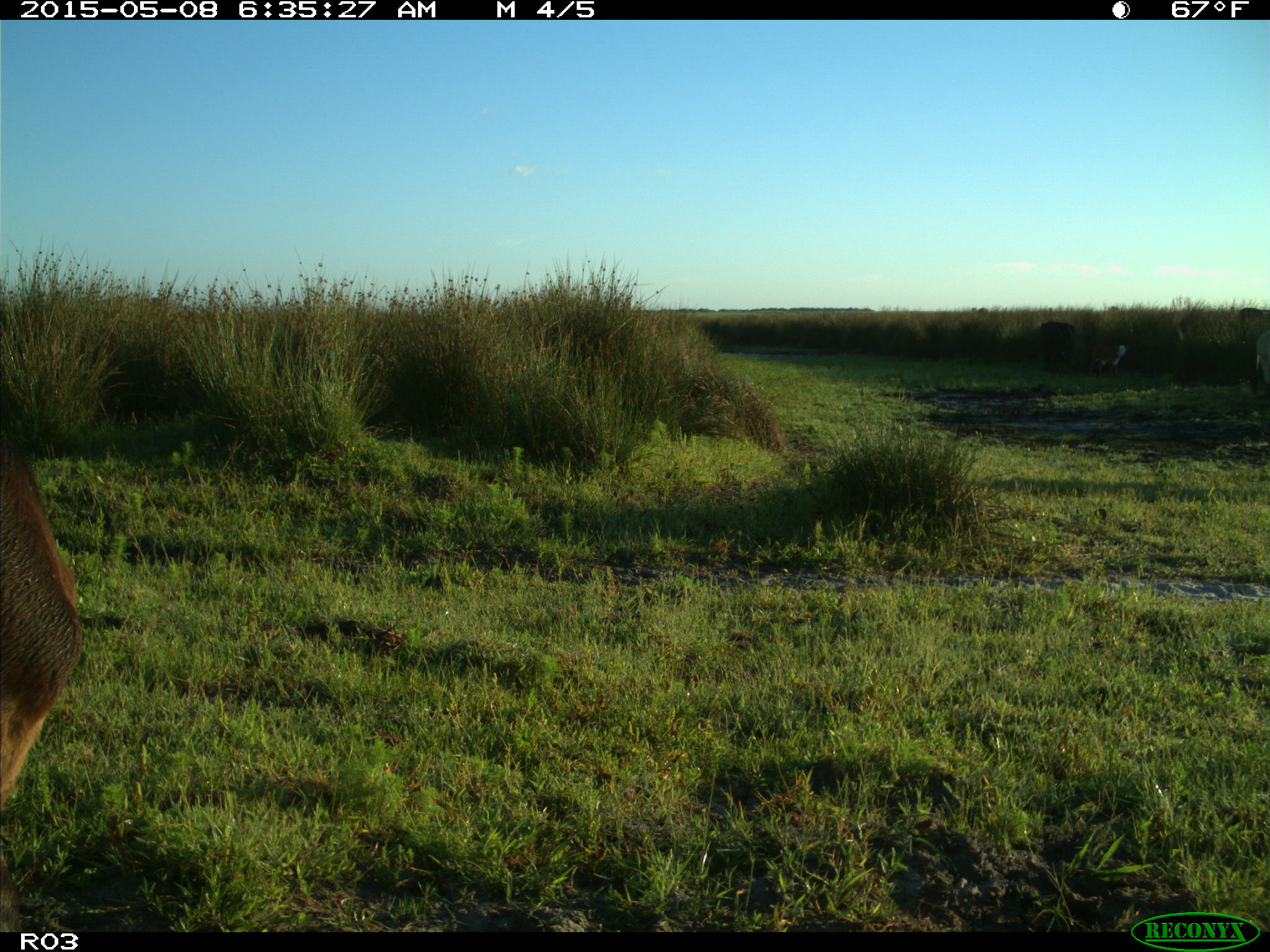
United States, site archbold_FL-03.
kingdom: Animalia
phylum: Chordata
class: Mammalia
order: Artiodactyla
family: Bovidae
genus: Bos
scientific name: Bos taurus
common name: domestic cow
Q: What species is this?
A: Bos taurus (domestic cow).